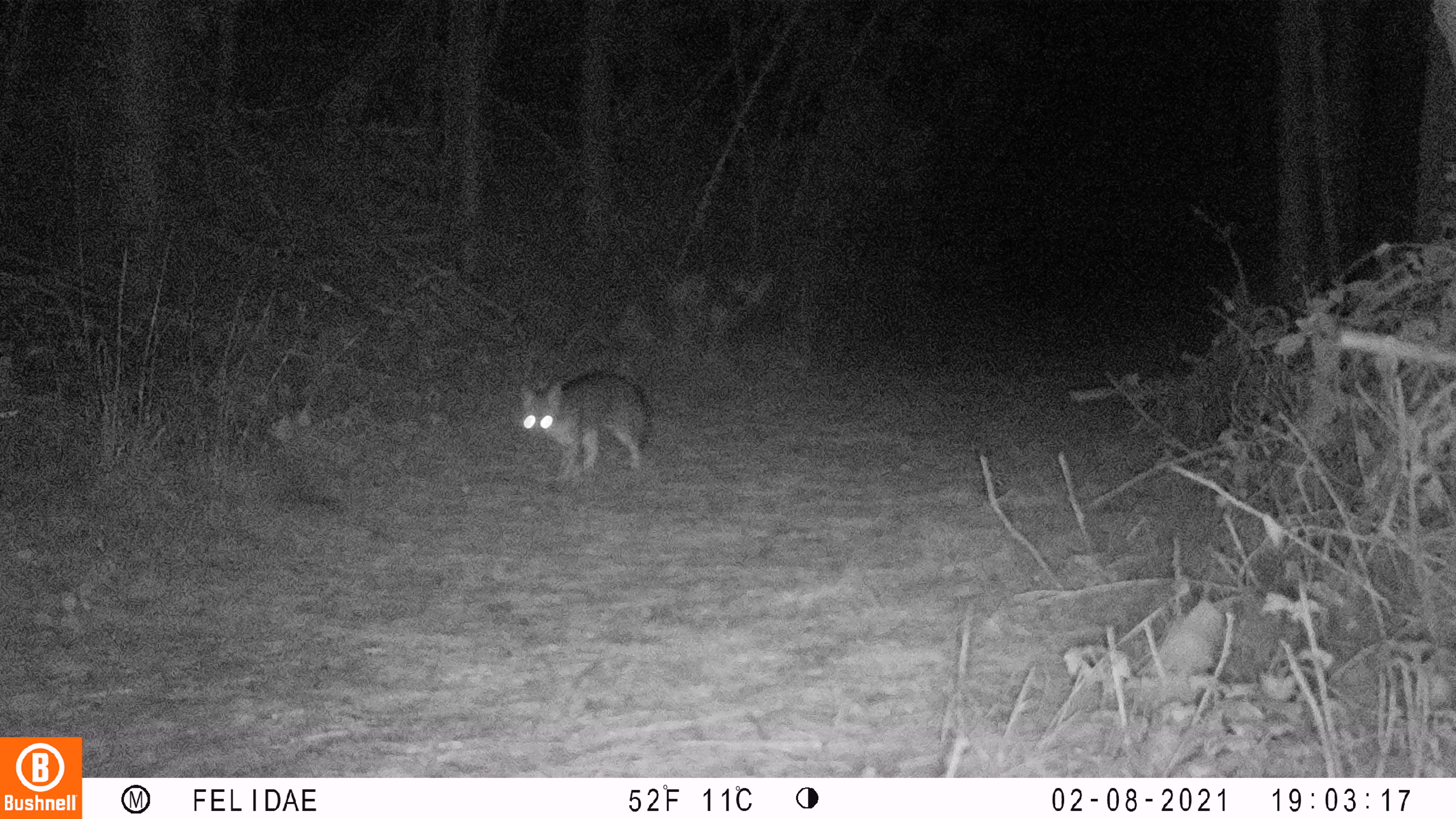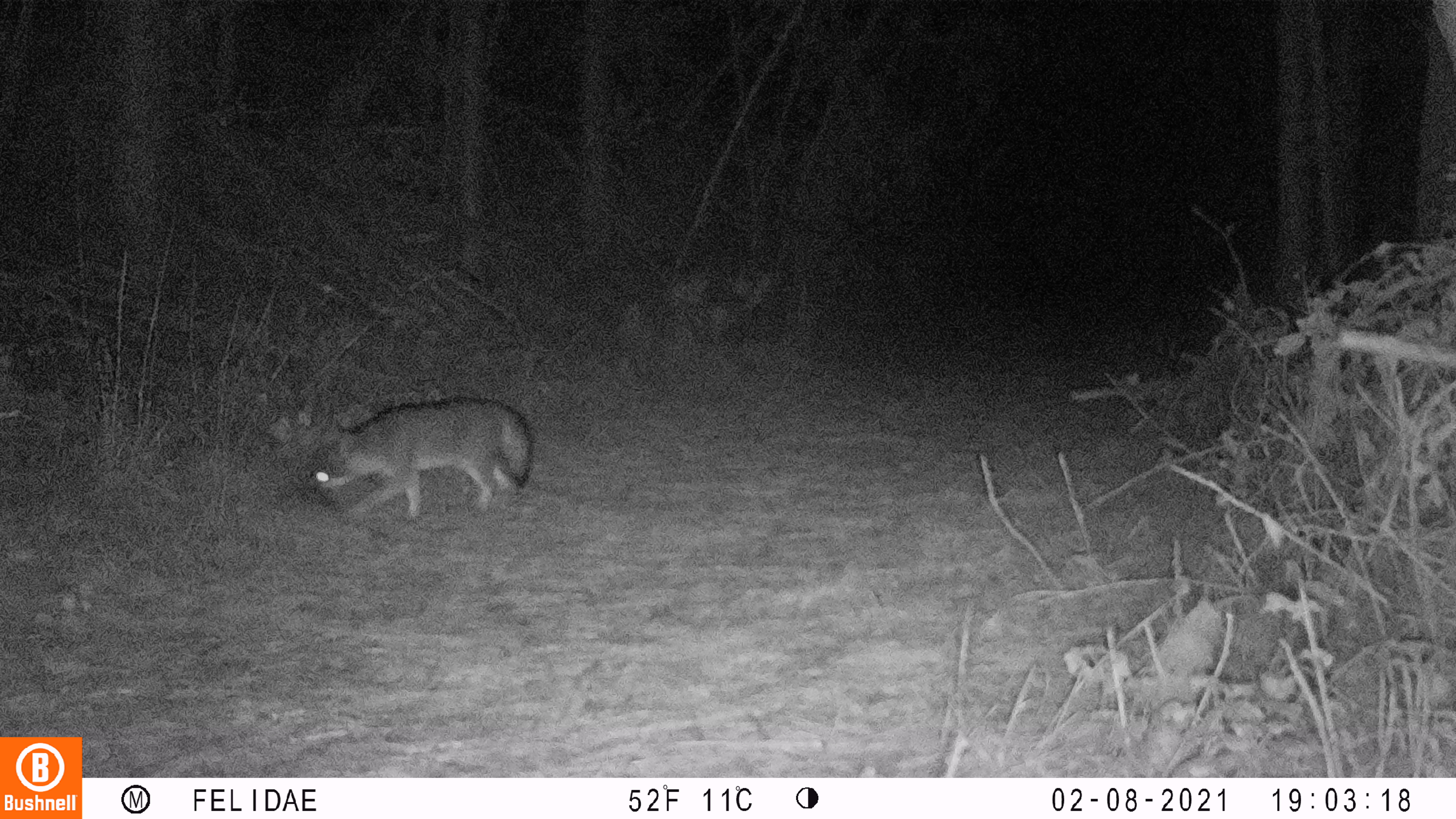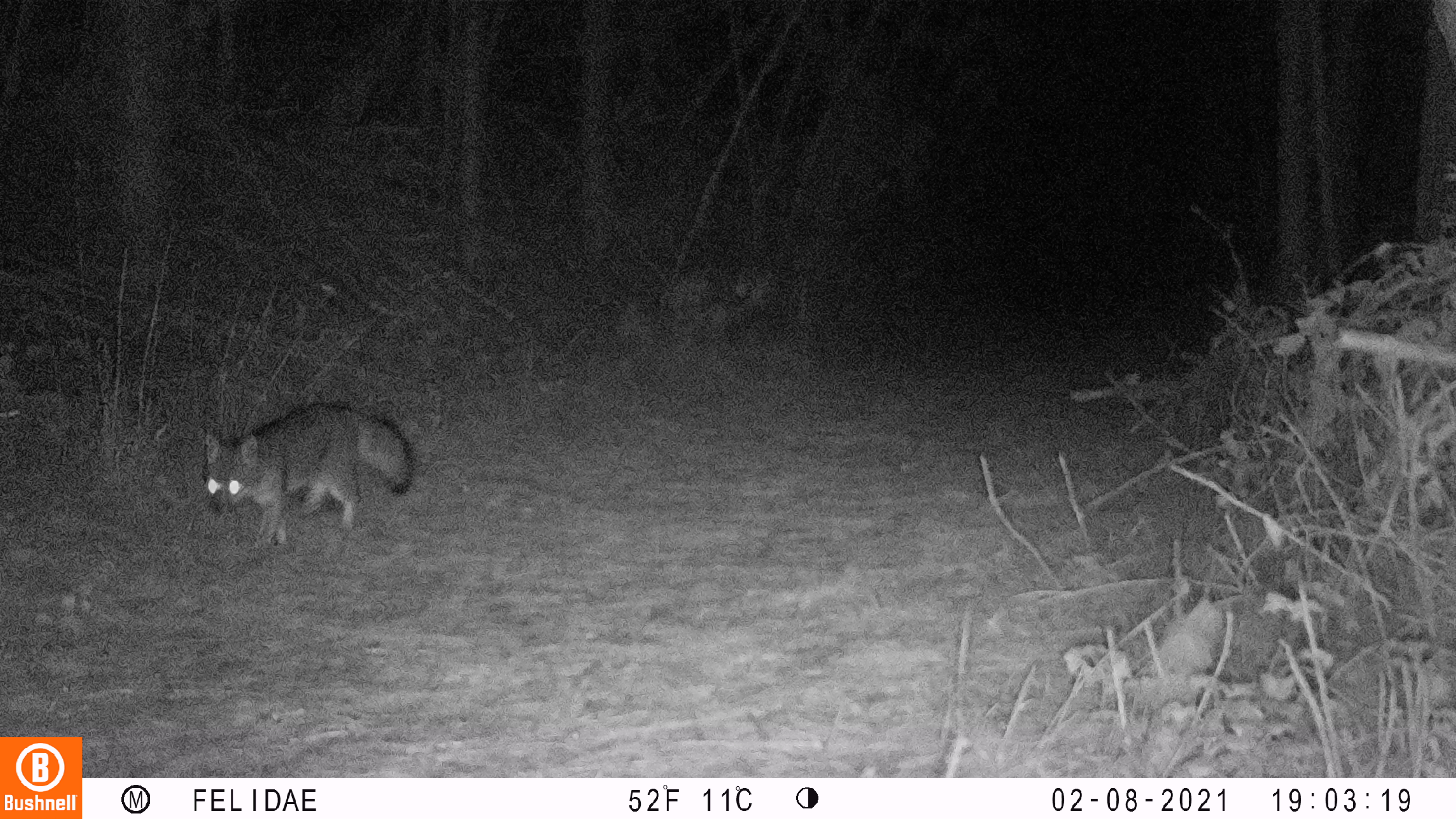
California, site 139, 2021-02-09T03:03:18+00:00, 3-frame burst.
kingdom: Animalia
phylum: Chordata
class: Mammalia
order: Carnivora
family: Canidae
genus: Urocyon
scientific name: Urocyon cinereoargenteus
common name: gray fox